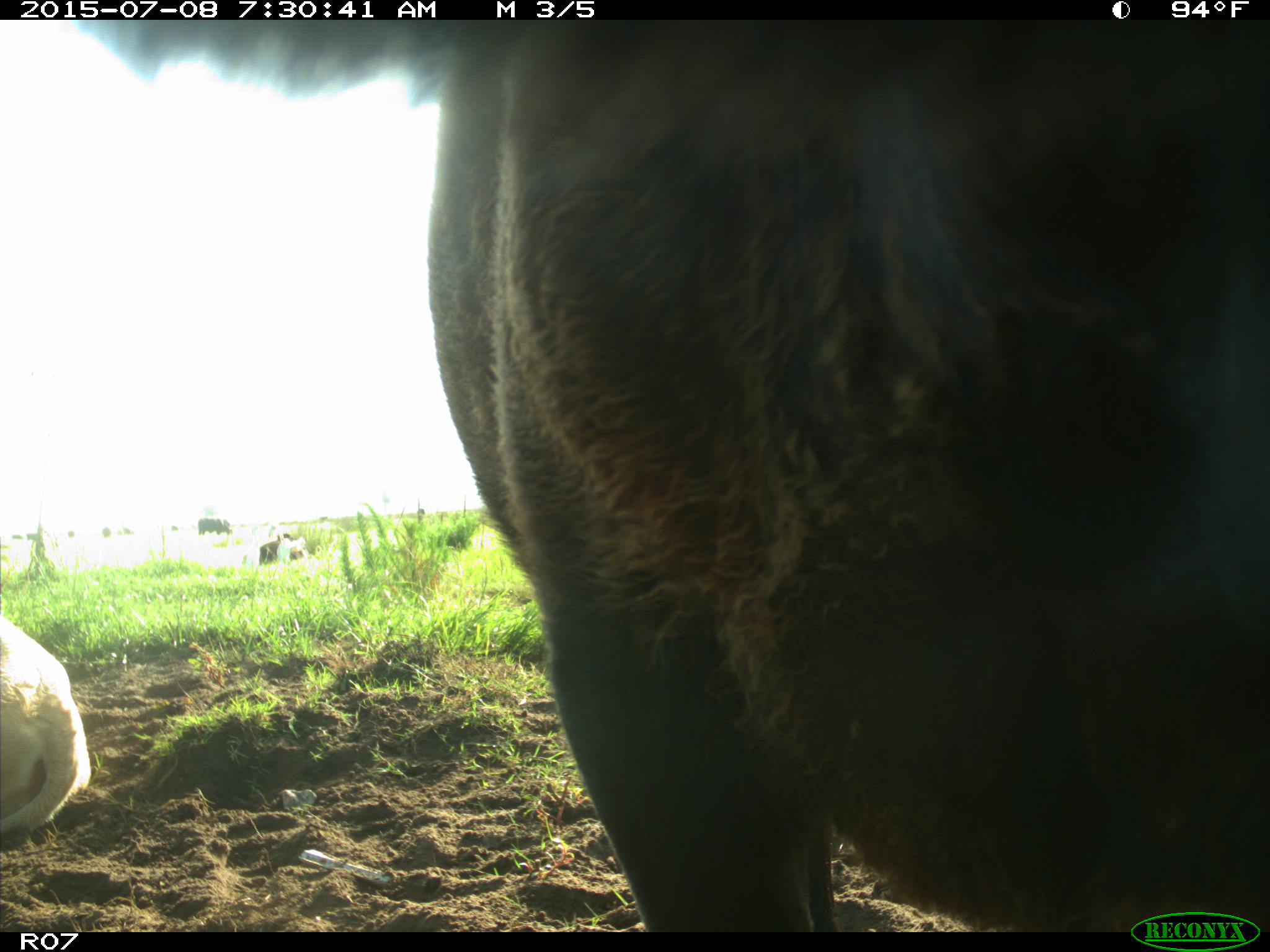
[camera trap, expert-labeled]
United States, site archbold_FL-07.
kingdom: Animalia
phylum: Chordata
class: Mammalia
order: Artiodactyla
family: Bovidae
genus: Bos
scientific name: Bos taurus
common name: domestic cow